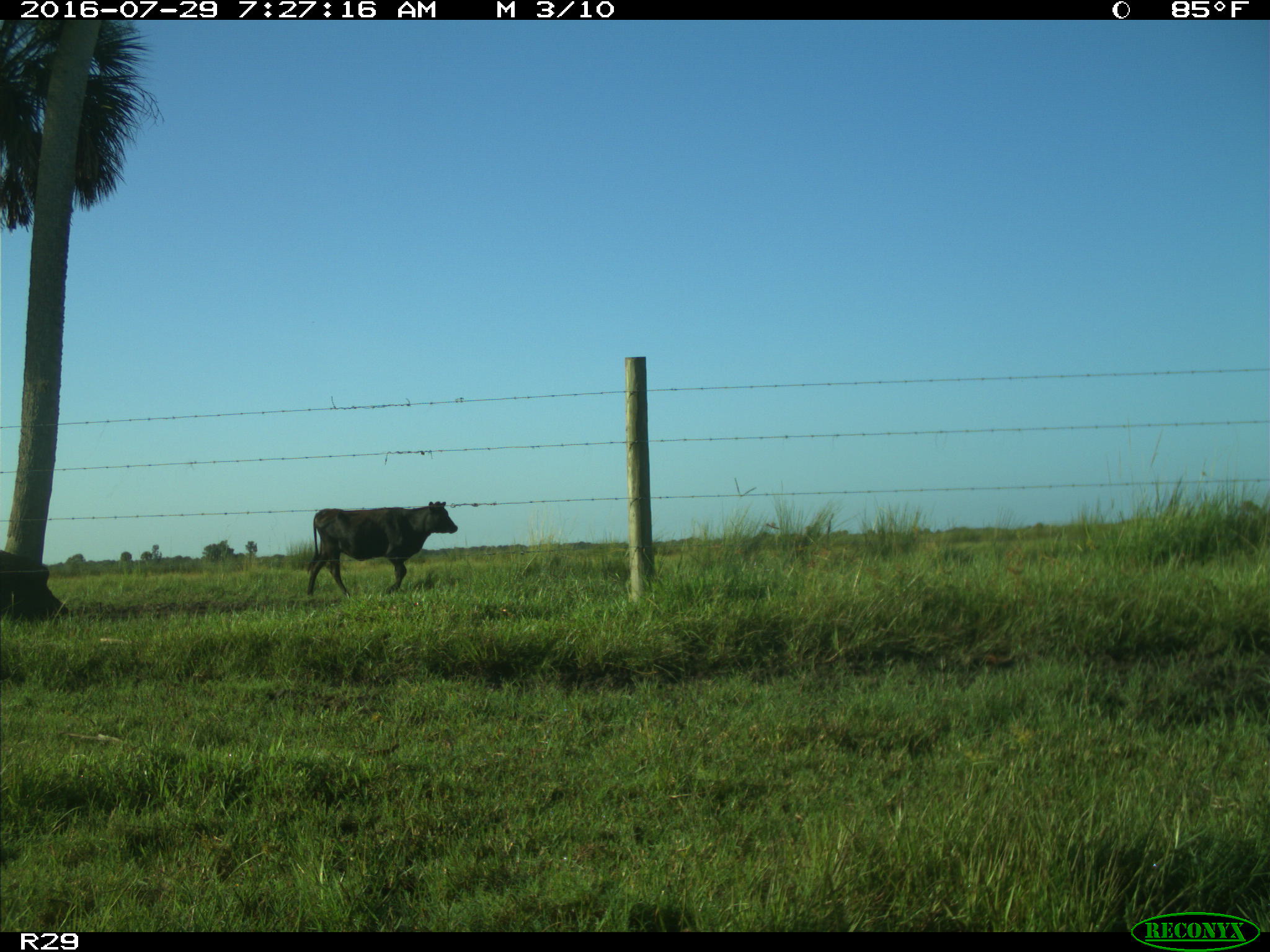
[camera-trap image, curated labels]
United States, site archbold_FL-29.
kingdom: Animalia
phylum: Chordata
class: Mammalia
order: Artiodactyla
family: Bovidae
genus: Bos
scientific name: Bos taurus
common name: domestic cow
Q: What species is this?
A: Bos taurus (domestic cow).